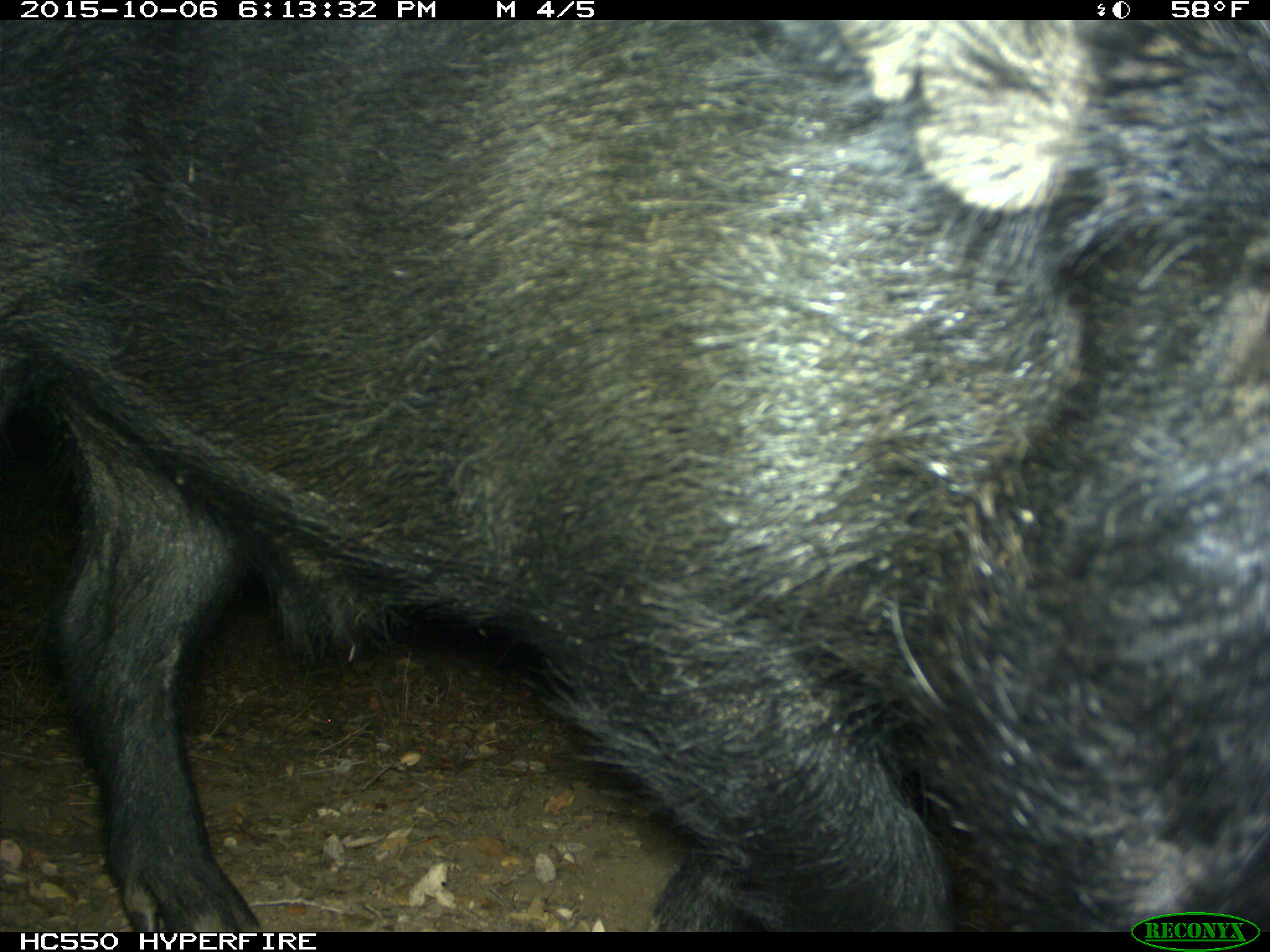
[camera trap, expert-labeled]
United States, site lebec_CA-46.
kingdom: Animalia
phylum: Chordata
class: Mammalia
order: Artiodactyla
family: Suidae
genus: Sus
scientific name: Sus scrofa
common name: wild boar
Sus scrofa (wild boar).